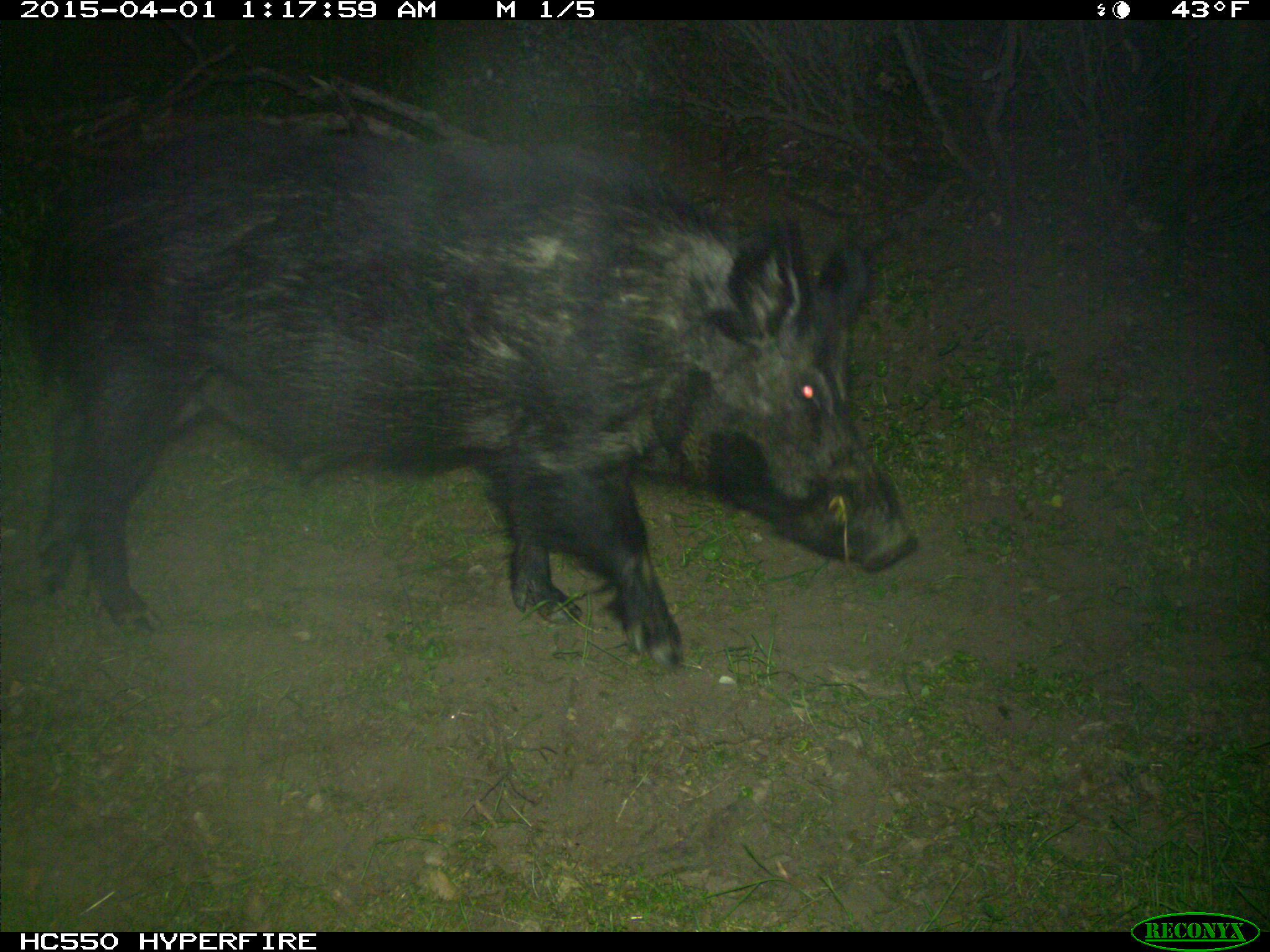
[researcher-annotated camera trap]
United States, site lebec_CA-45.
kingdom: Animalia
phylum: Chordata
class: Mammalia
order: Artiodactyla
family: Suidae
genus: Sus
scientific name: Sus scrofa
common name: wild boar